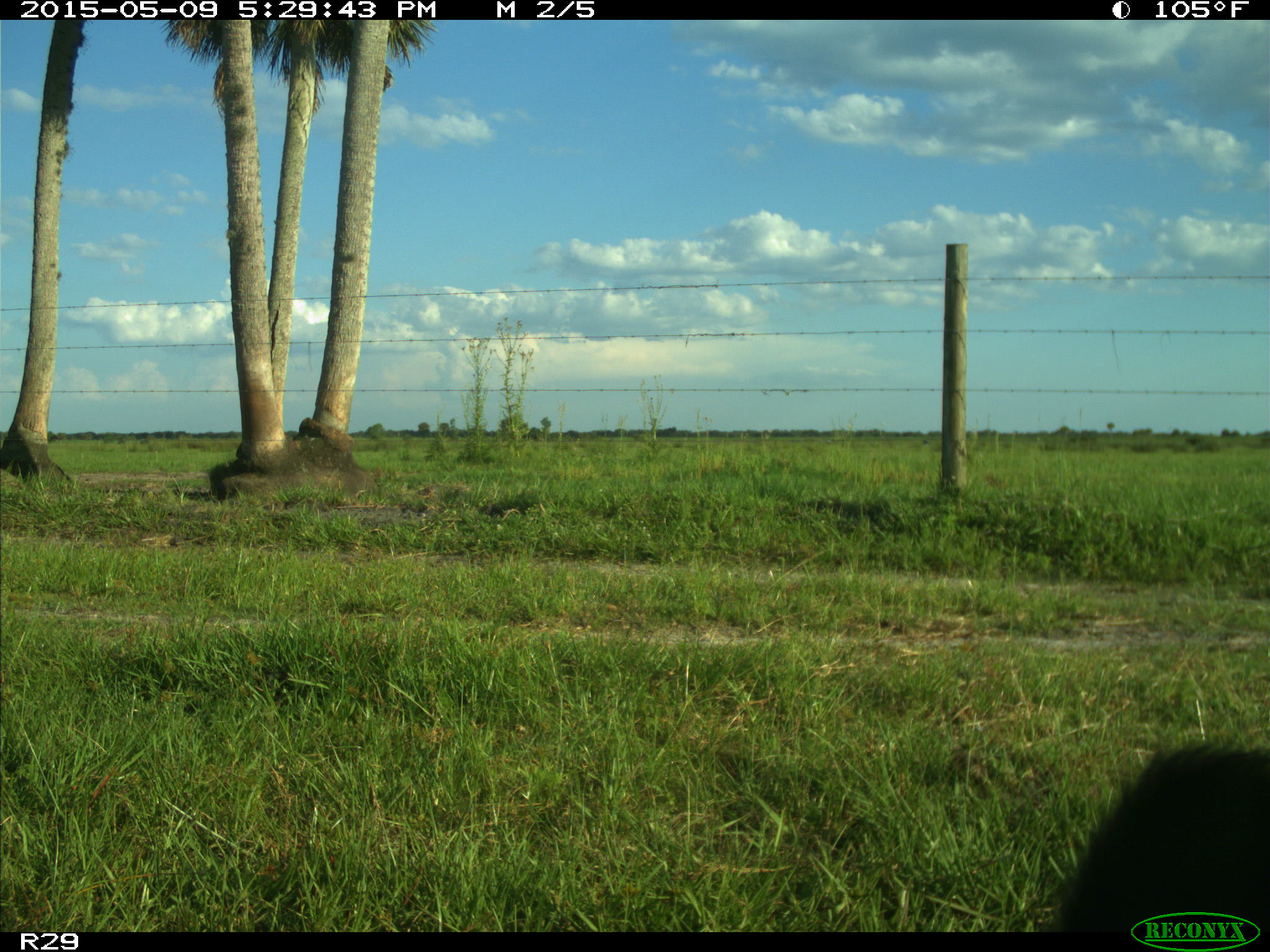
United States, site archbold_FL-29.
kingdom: Animalia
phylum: Chordata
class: Mammalia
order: Artiodactyla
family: Bovidae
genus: Bos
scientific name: Bos taurus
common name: domestic cow